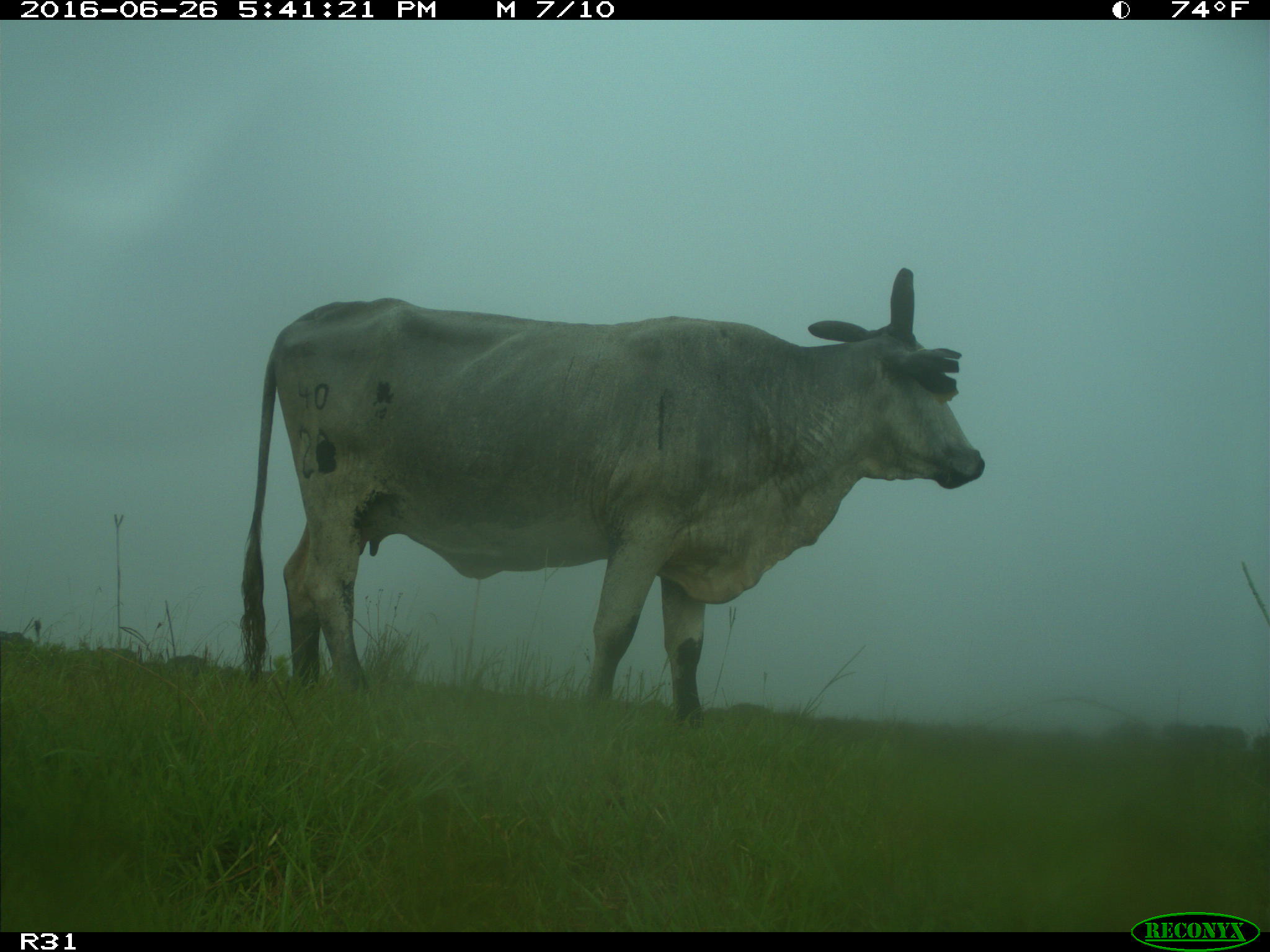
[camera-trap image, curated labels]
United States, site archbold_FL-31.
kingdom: Animalia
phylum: Chordata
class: Mammalia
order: Artiodactyla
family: Bovidae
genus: Bos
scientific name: Bos taurus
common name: domestic cow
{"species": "Bos taurus (domestic cow)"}